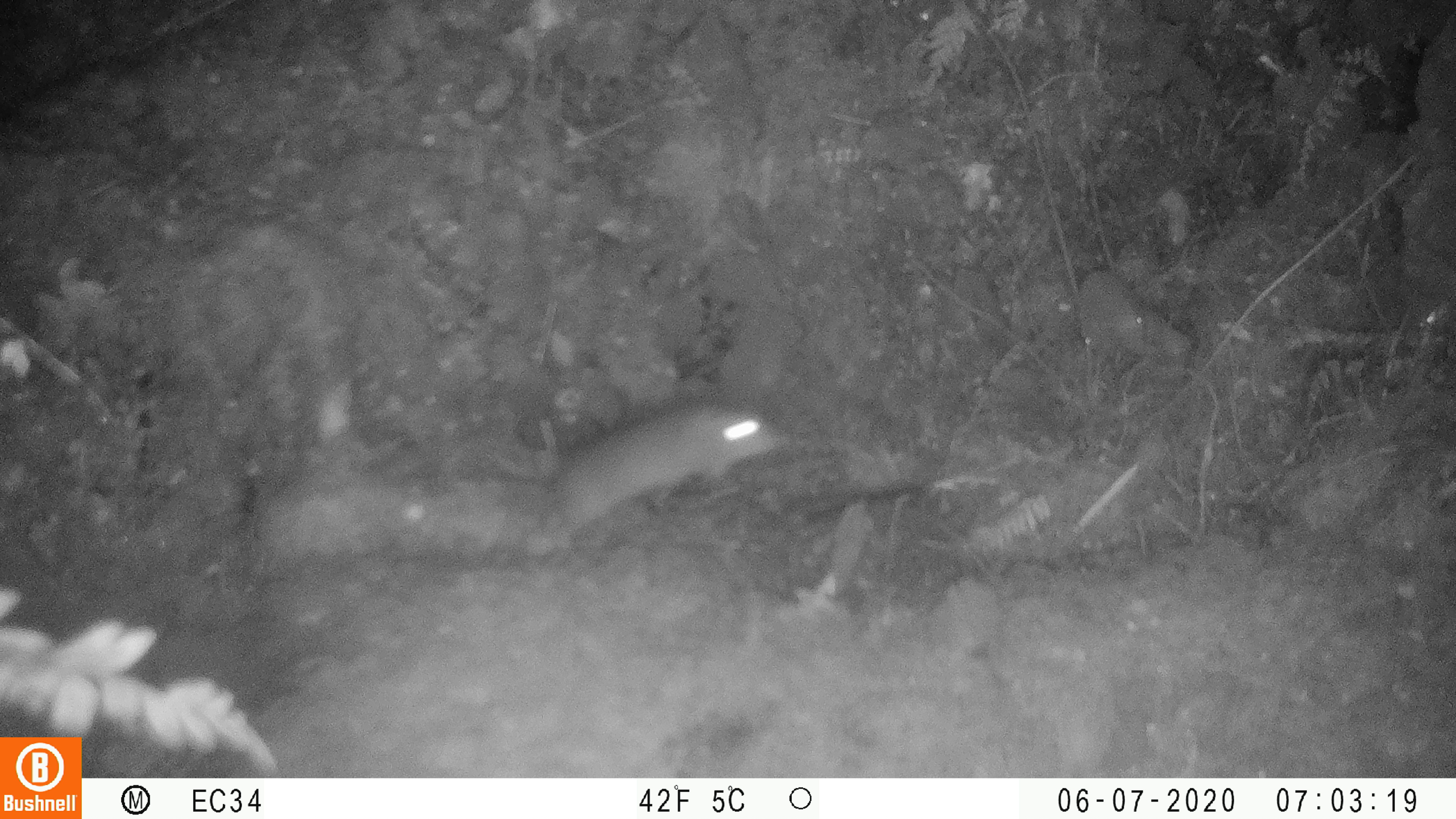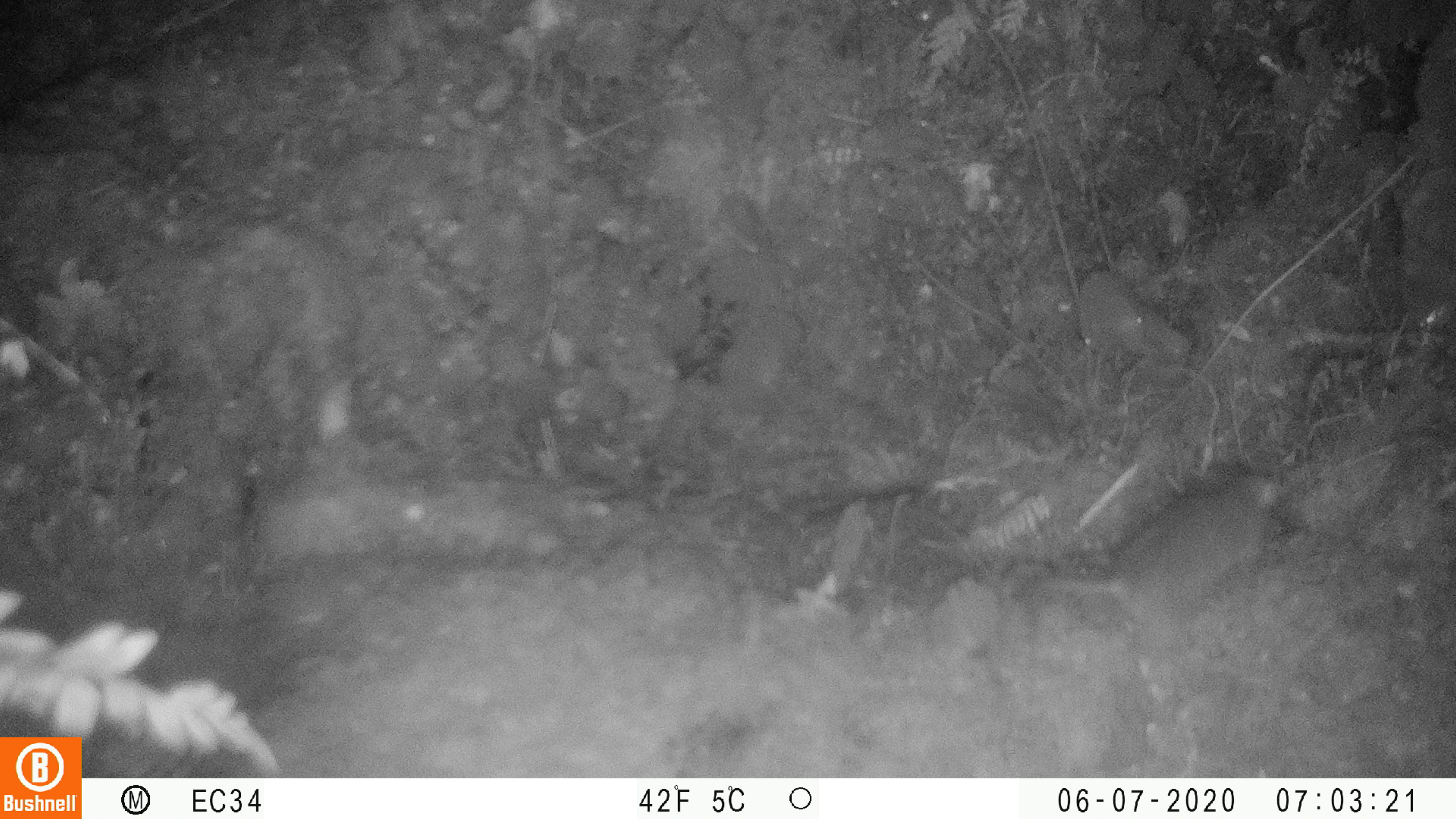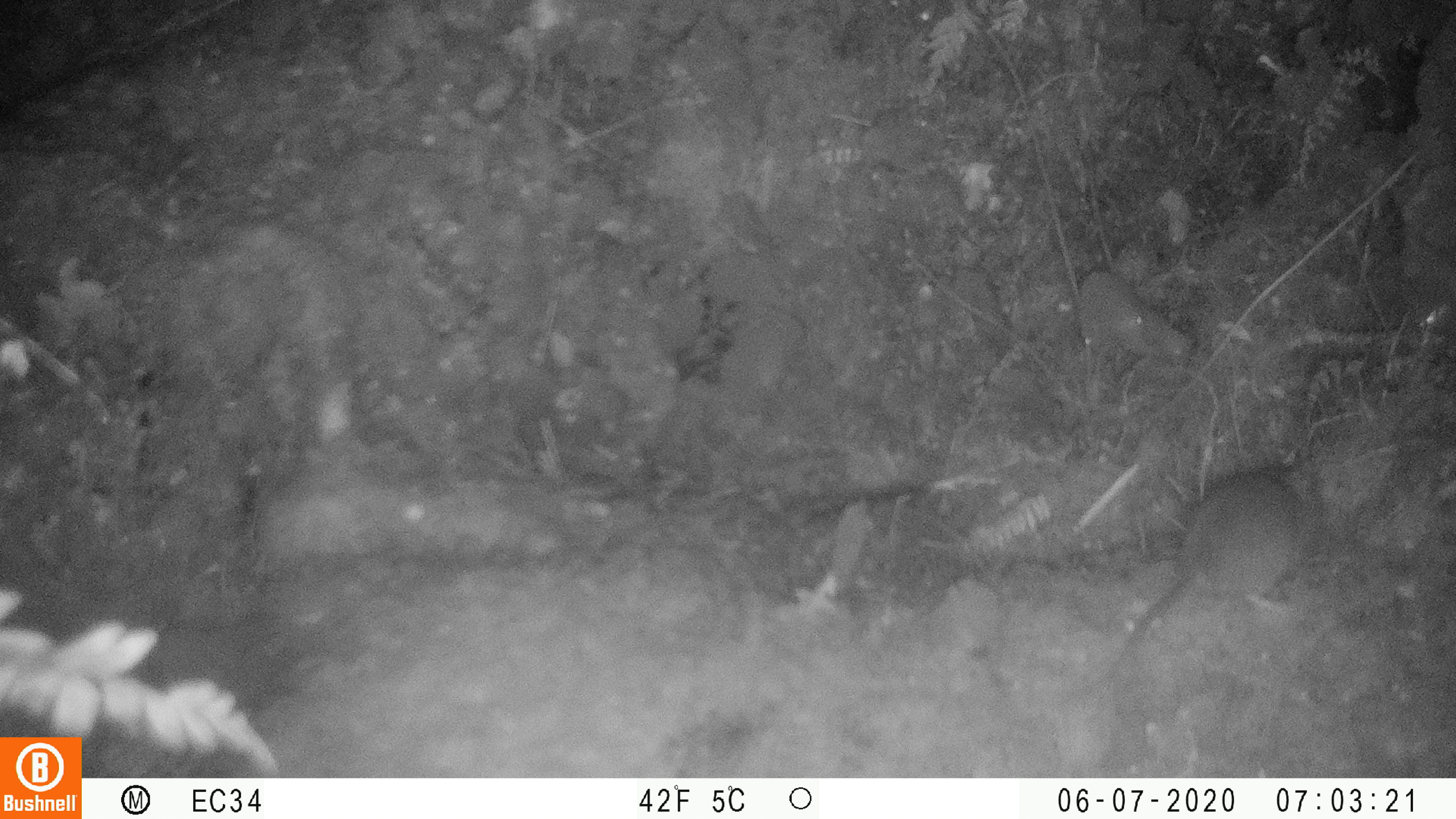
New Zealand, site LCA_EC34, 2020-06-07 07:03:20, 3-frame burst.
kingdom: Animalia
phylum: Chordata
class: Mammalia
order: Rodentia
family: Muridae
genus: Rattus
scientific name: Rattus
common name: rat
Rat (Rattus).